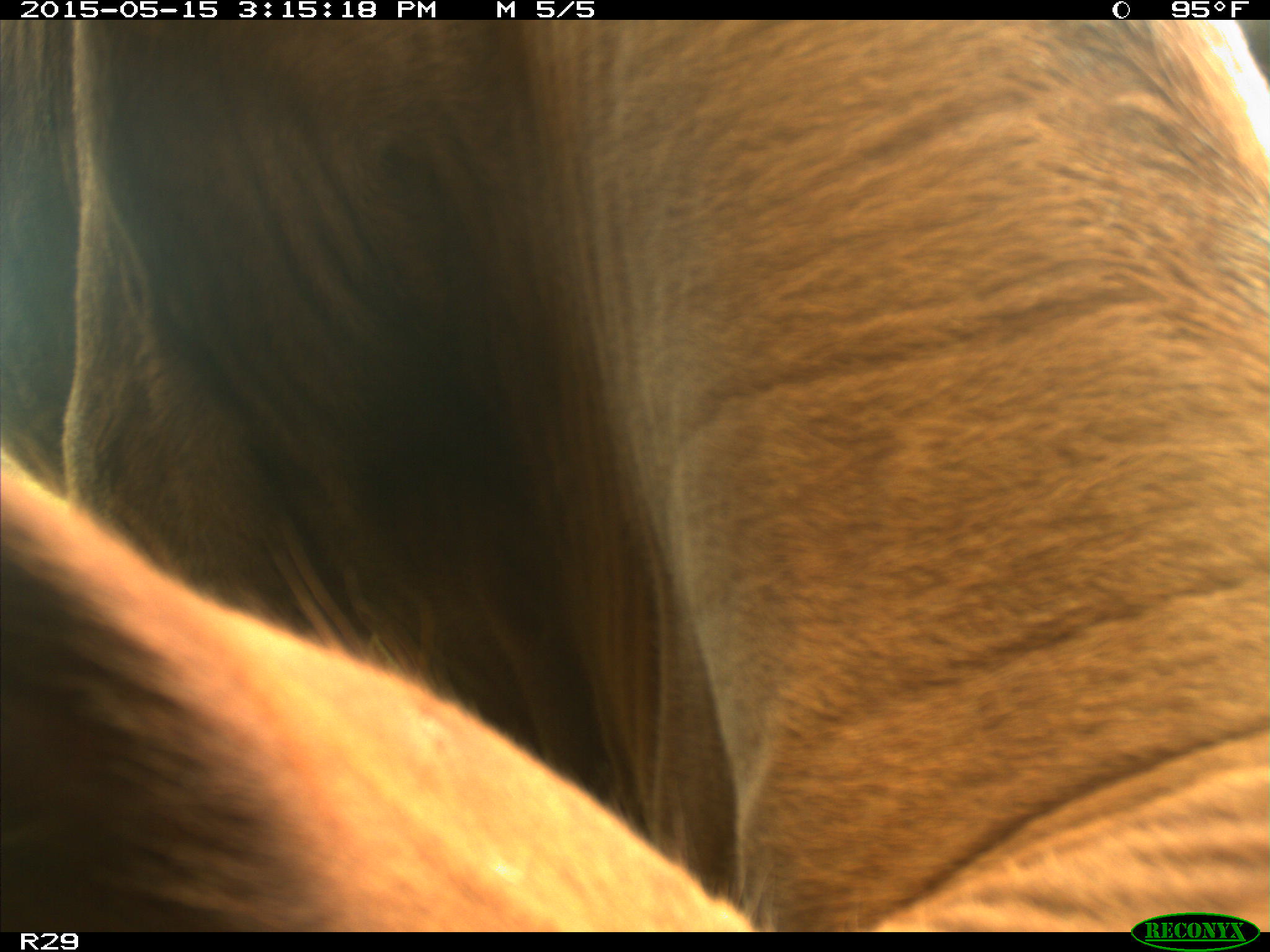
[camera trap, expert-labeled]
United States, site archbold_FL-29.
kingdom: Animalia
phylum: Chordata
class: Mammalia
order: Artiodactyla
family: Bovidae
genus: Bos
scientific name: Bos taurus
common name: domestic cow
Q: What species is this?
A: Bos taurus (domestic cow).